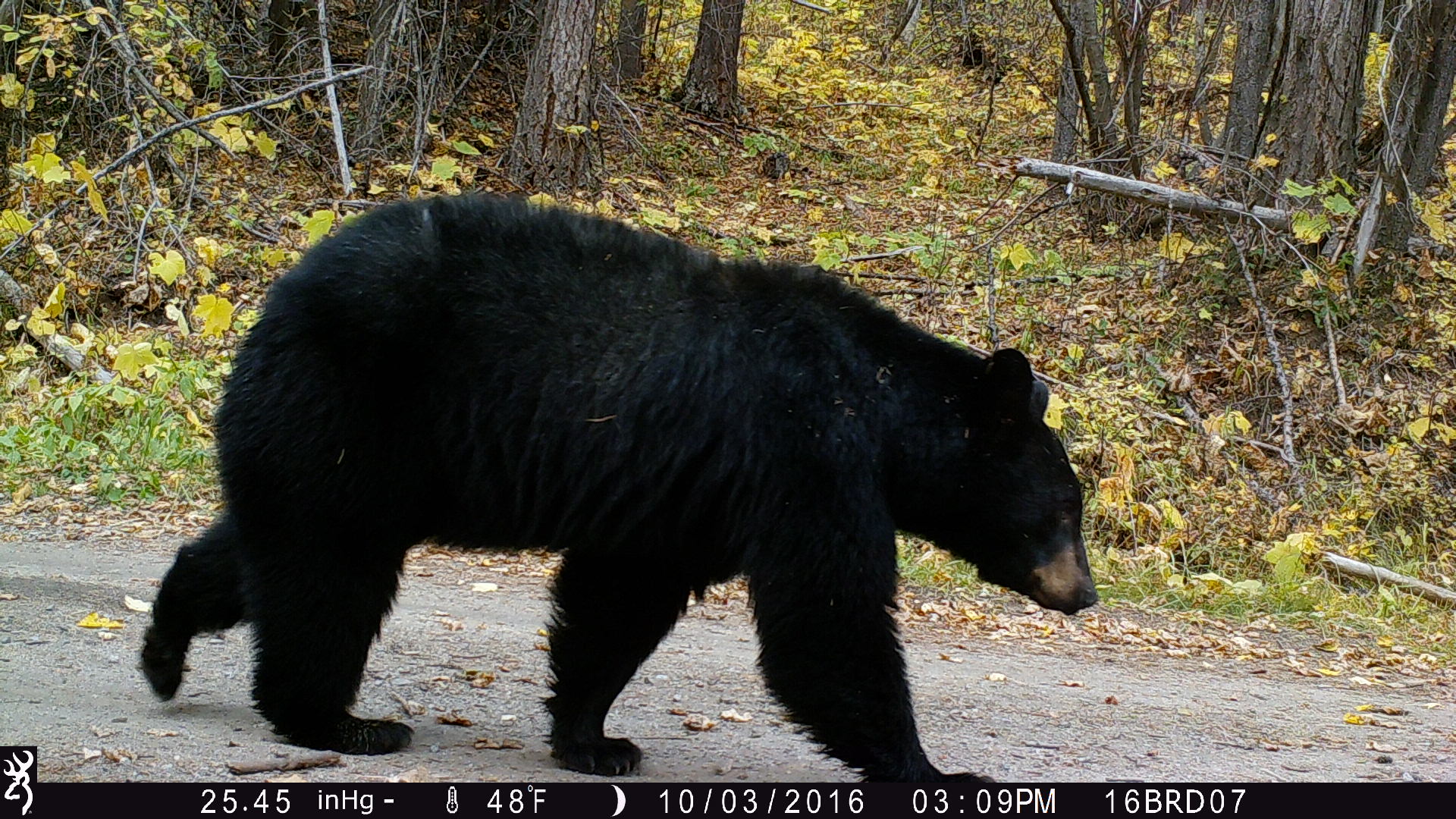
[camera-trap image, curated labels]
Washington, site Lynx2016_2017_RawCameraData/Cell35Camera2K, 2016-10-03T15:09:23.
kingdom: Animalia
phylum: Chordata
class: Mammalia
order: Carnivora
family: Ursidae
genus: Ursus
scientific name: Ursus americanus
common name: american black bear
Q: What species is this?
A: Ursus americanus (american black bear).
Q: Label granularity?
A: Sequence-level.